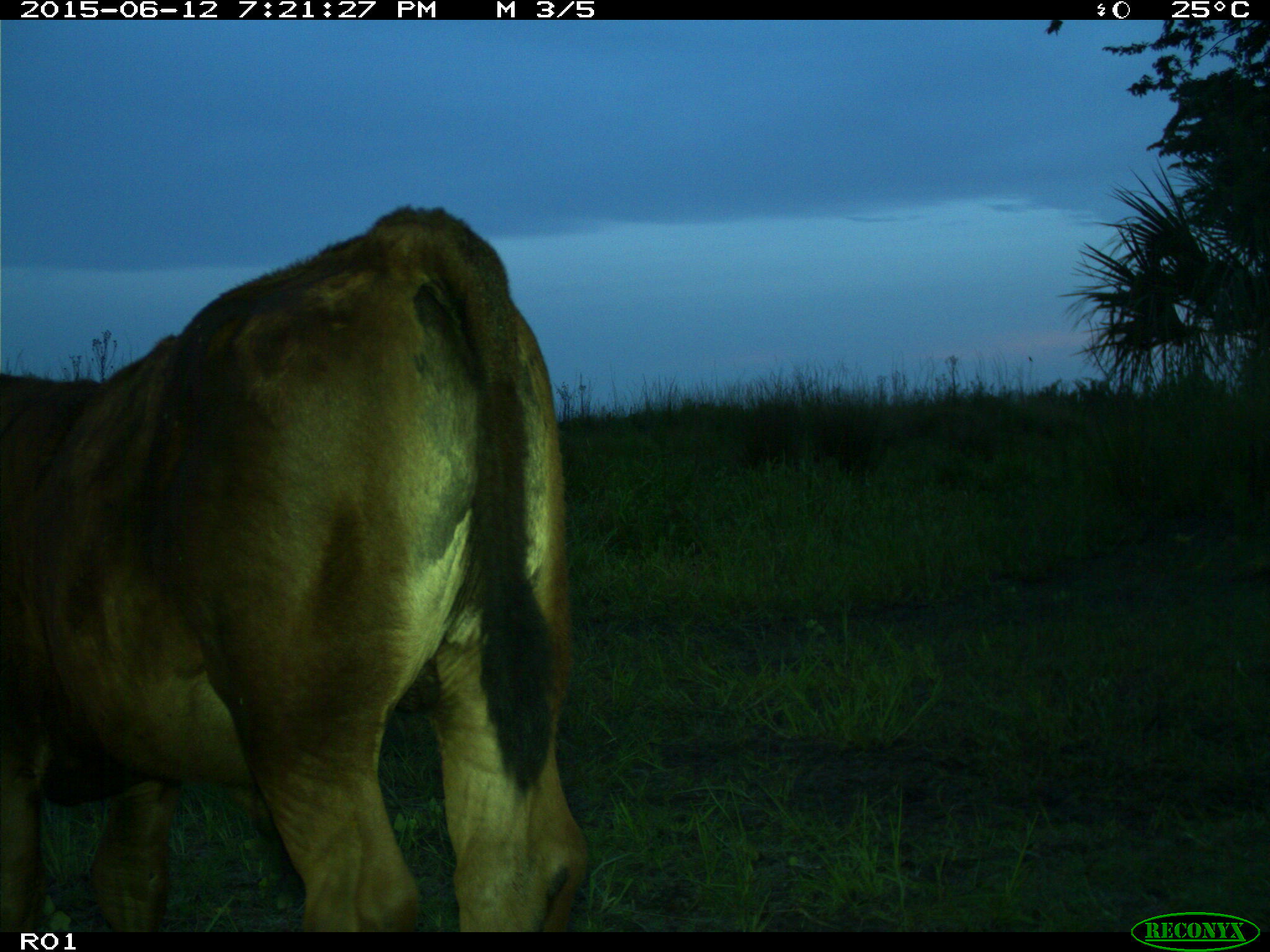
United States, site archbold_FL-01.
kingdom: Animalia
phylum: Chordata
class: Mammalia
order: Artiodactyla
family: Bovidae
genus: Bos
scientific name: Bos taurus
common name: domestic cow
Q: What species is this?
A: Bos taurus (domestic cow).